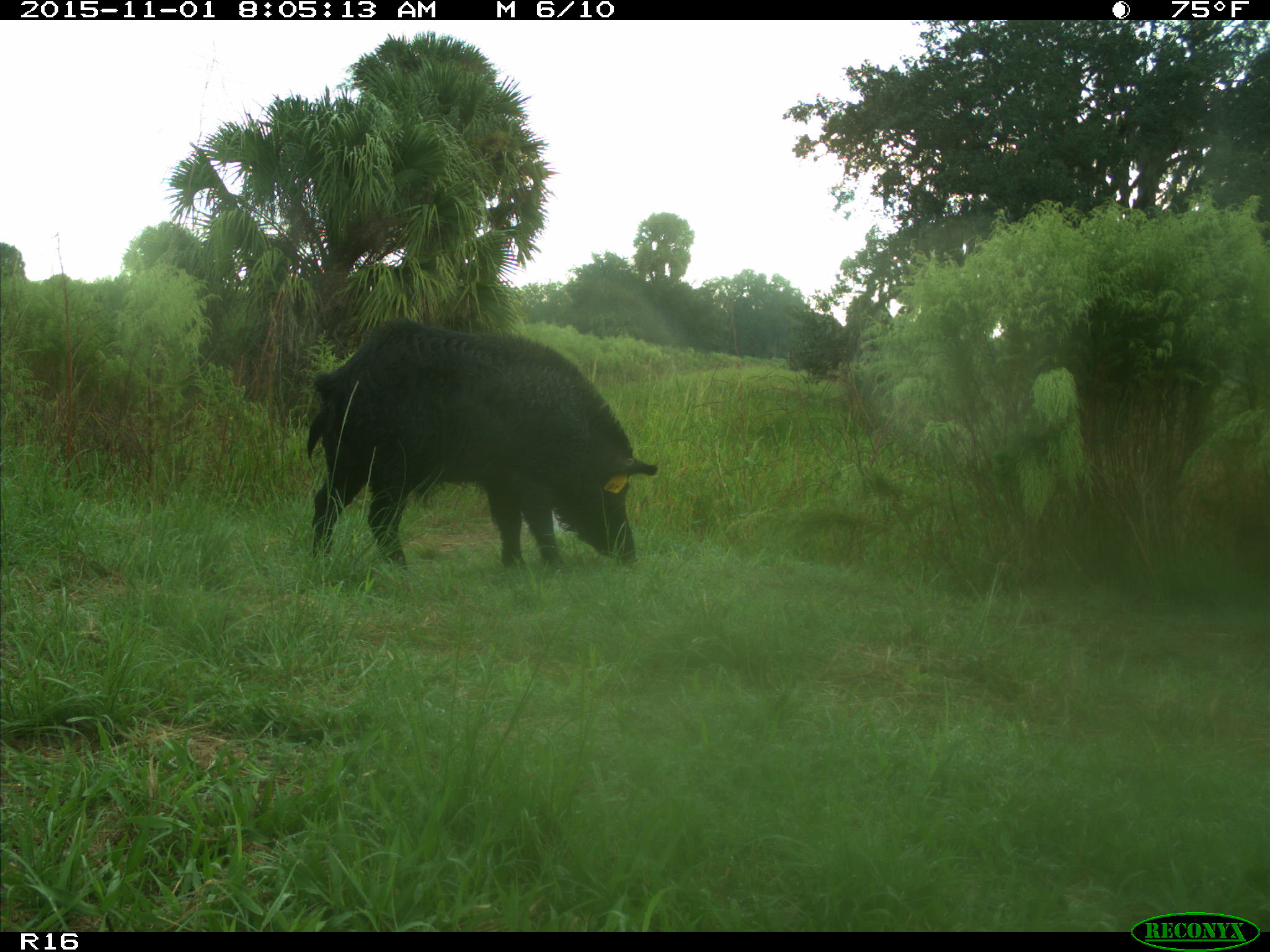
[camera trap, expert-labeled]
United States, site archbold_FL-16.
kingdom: Animalia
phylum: Chordata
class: Mammalia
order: Artiodactyla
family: Suidae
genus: Sus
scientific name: Sus scrofa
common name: wild boar